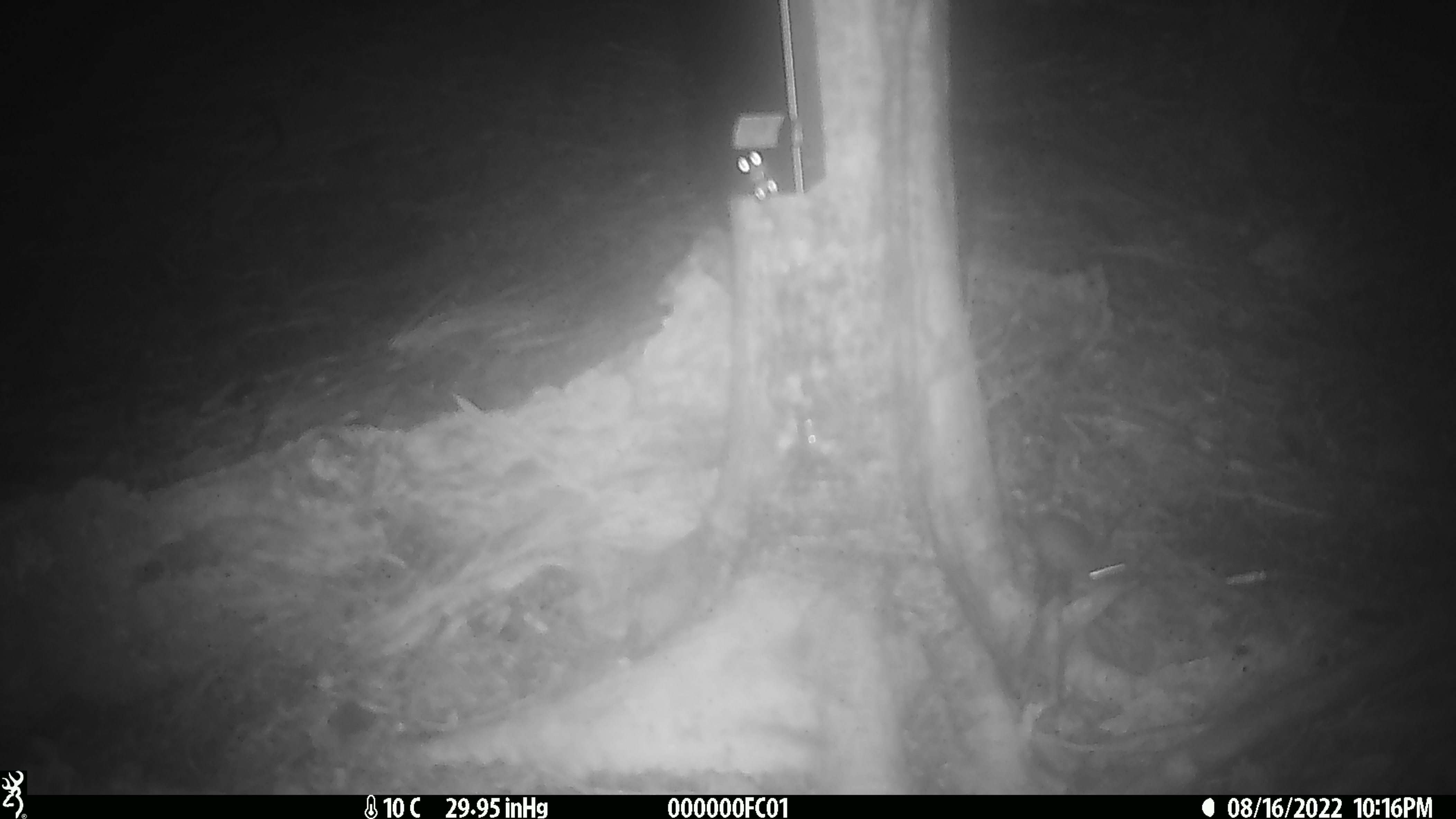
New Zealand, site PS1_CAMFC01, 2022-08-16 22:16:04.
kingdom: Animalia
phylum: Chordata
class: Mammalia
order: Rodentia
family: Muridae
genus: Mus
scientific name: Mus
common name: mouse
Mouse (Mus).